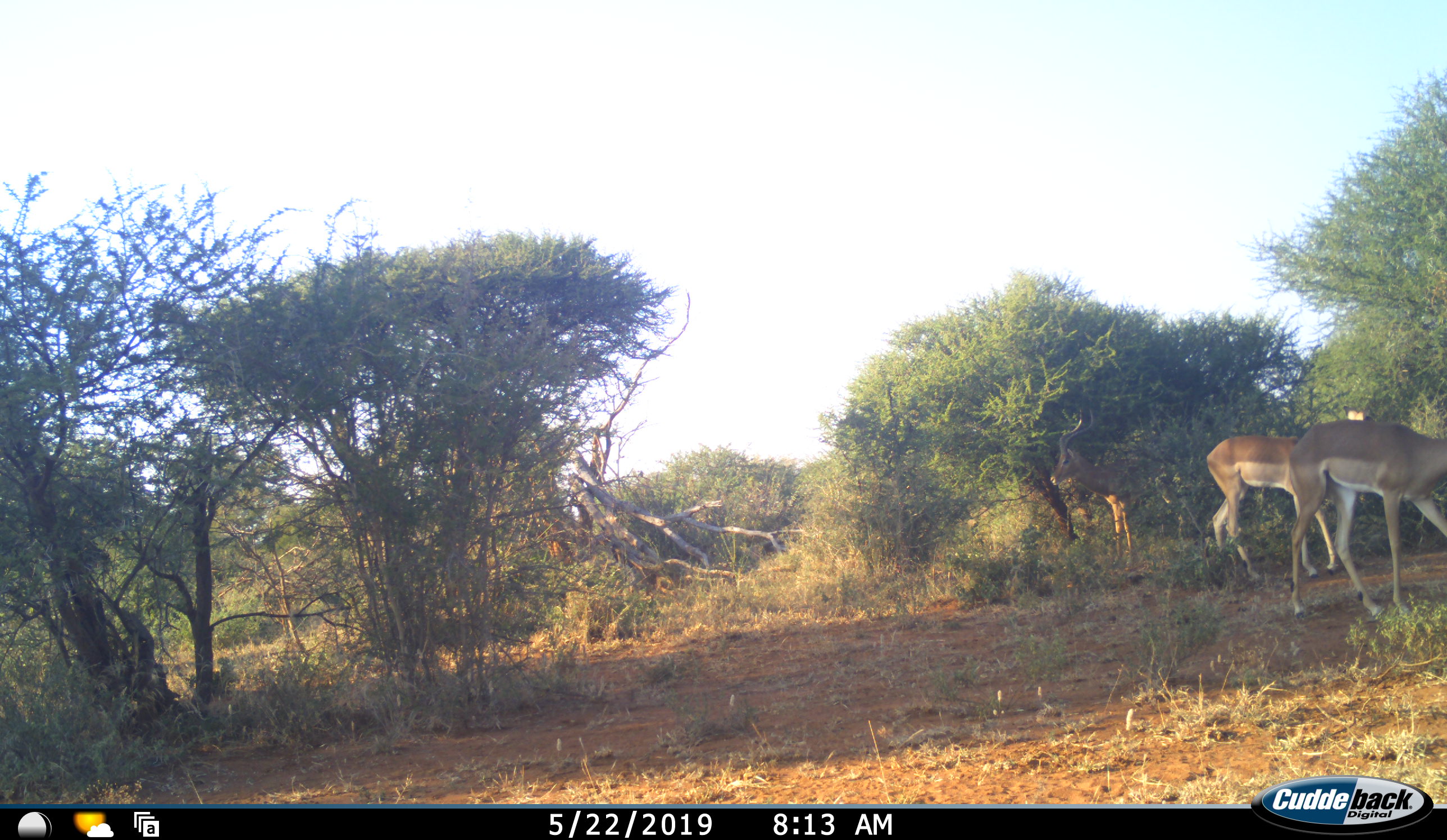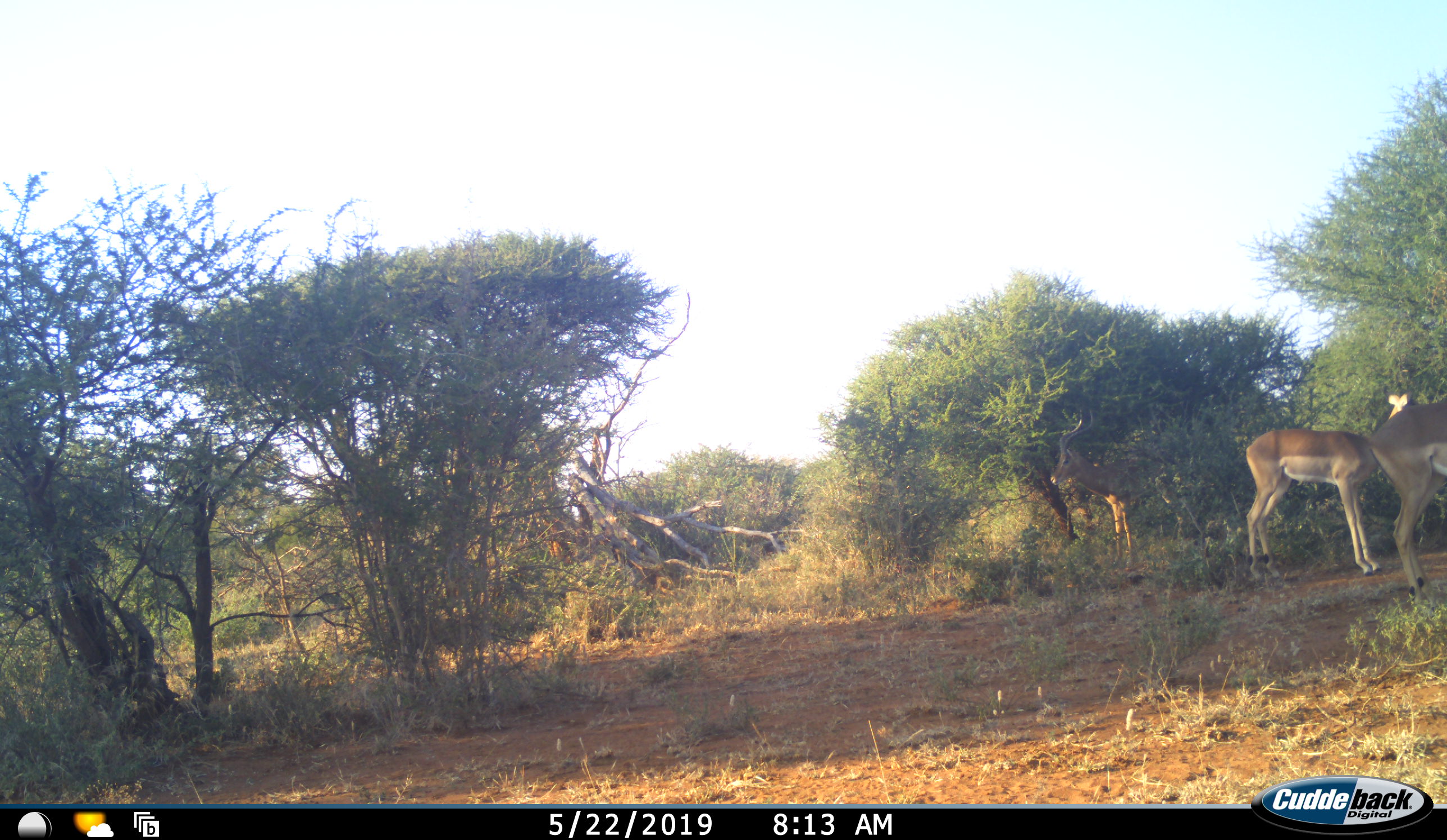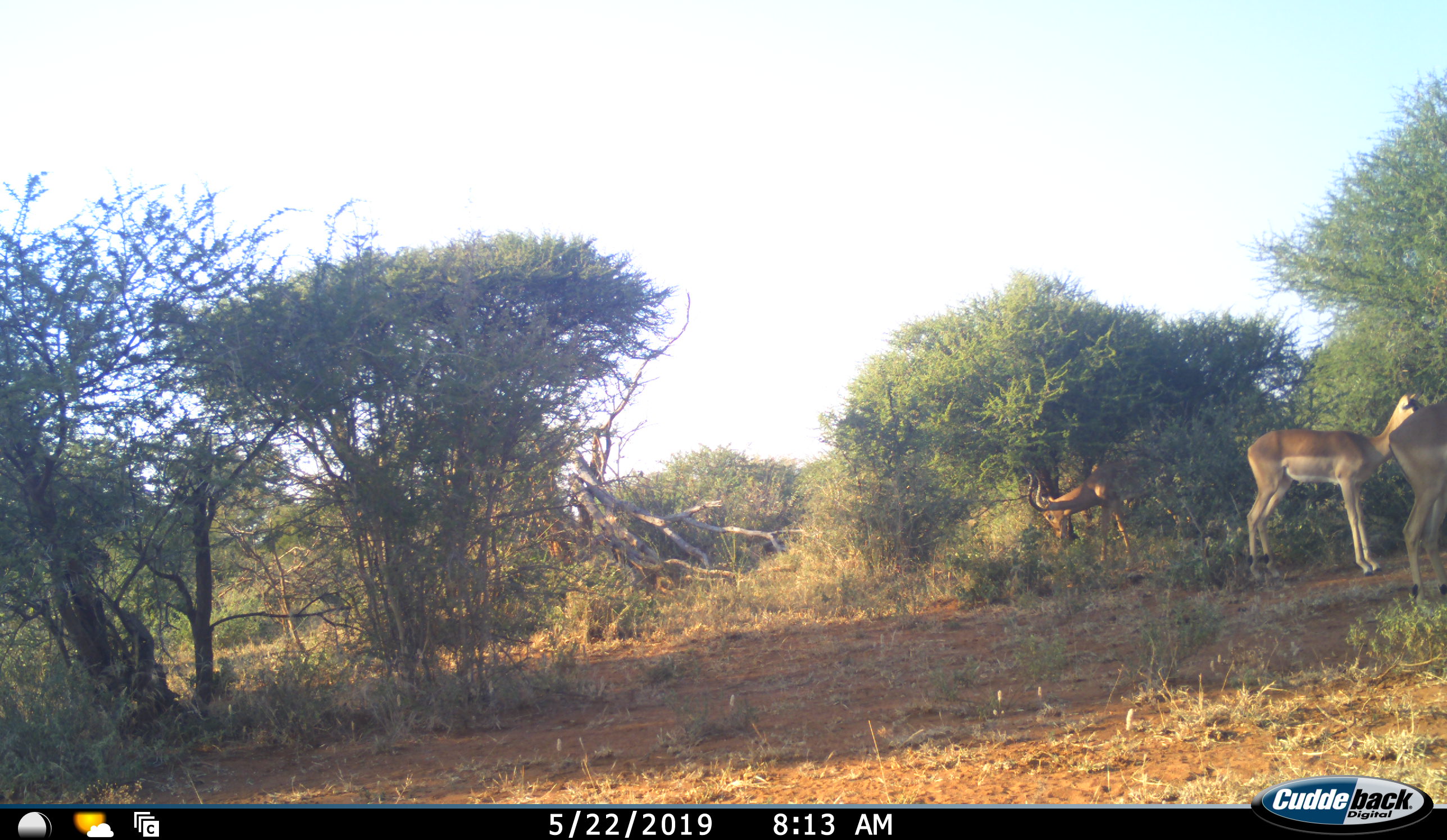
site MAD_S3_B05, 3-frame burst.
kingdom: Animalia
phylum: Chordata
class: Mammalia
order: Artiodactyla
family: Bovidae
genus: Aepyceros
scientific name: Aepyceros melampus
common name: impala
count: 3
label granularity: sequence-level